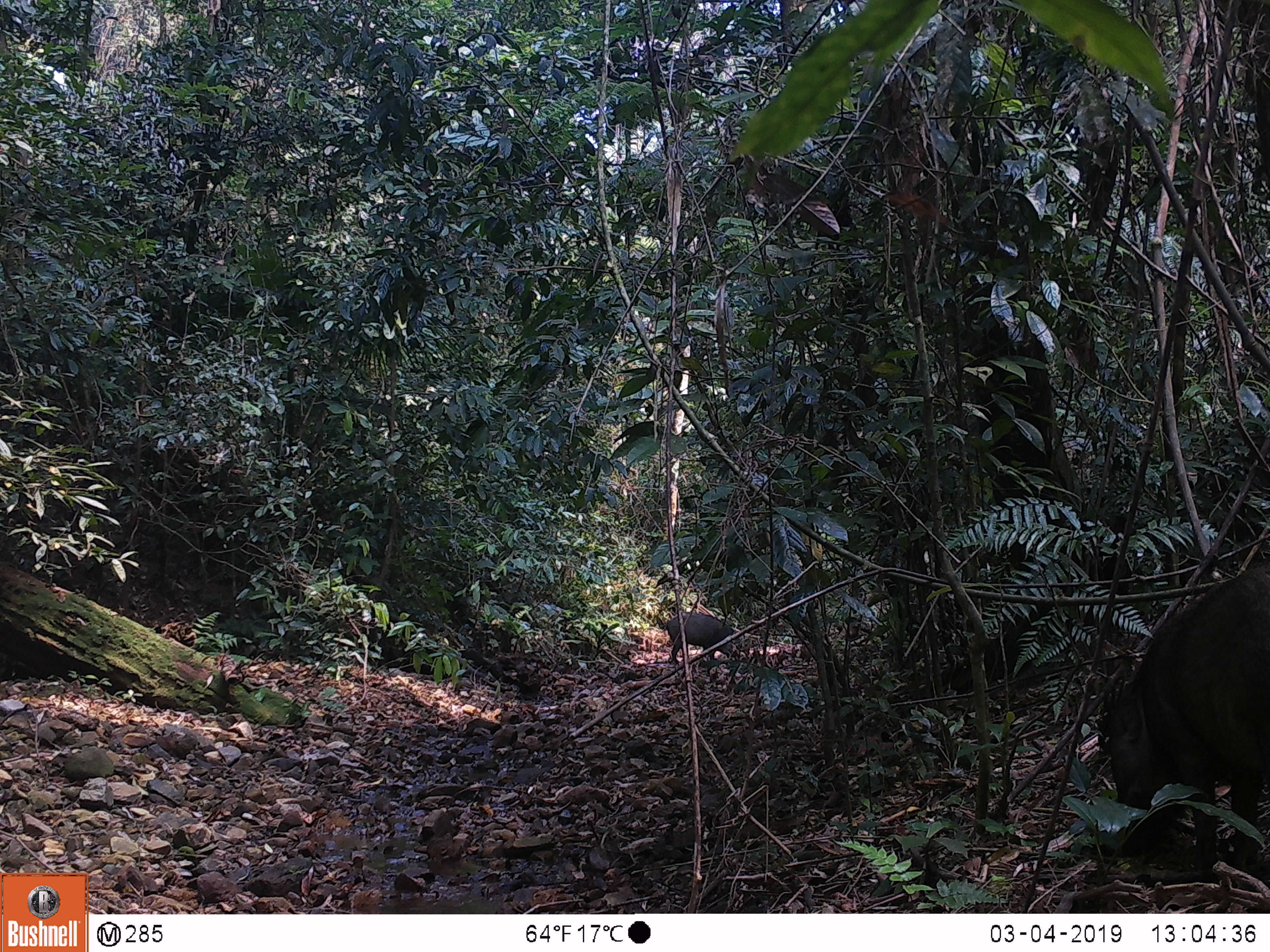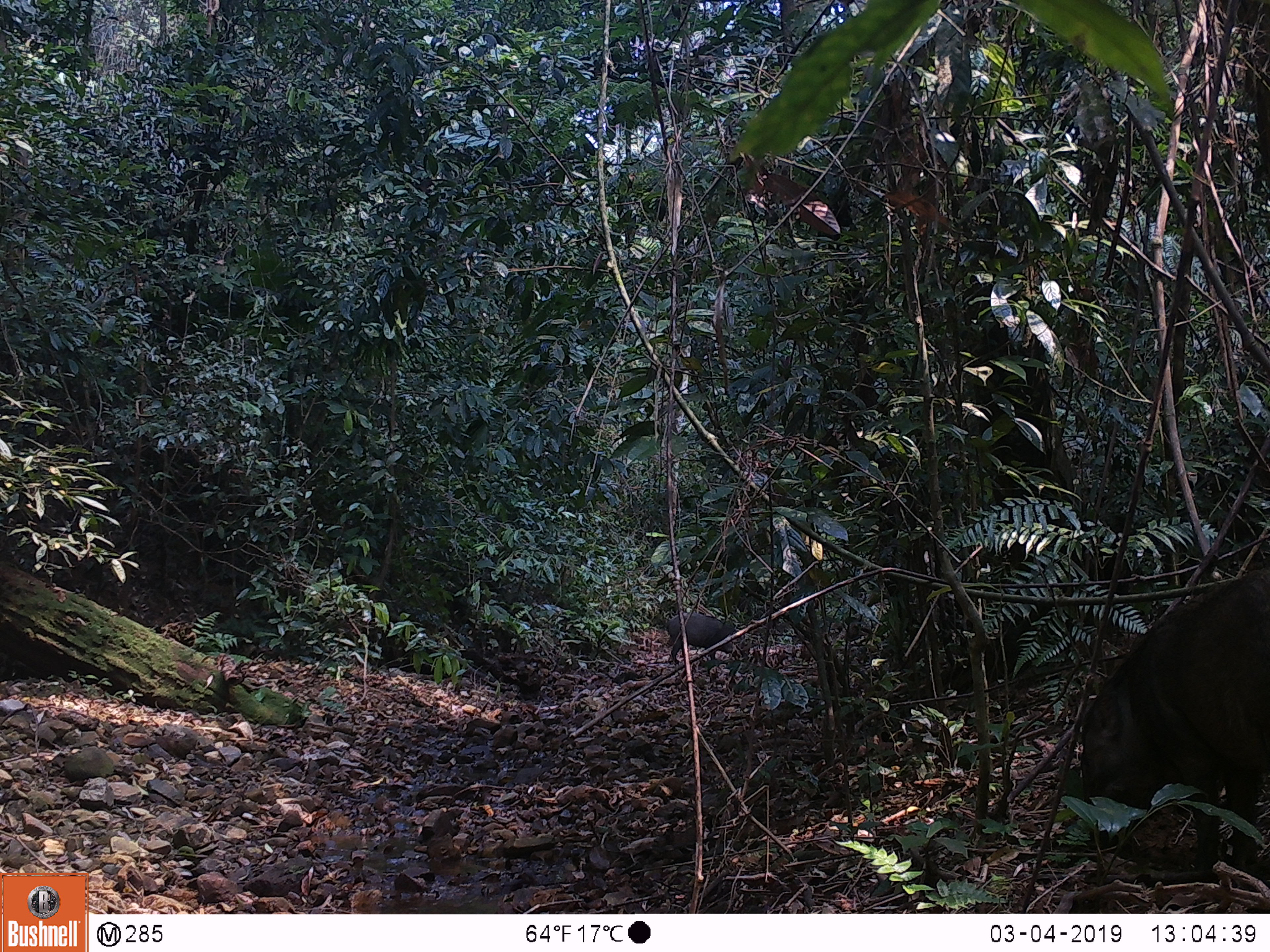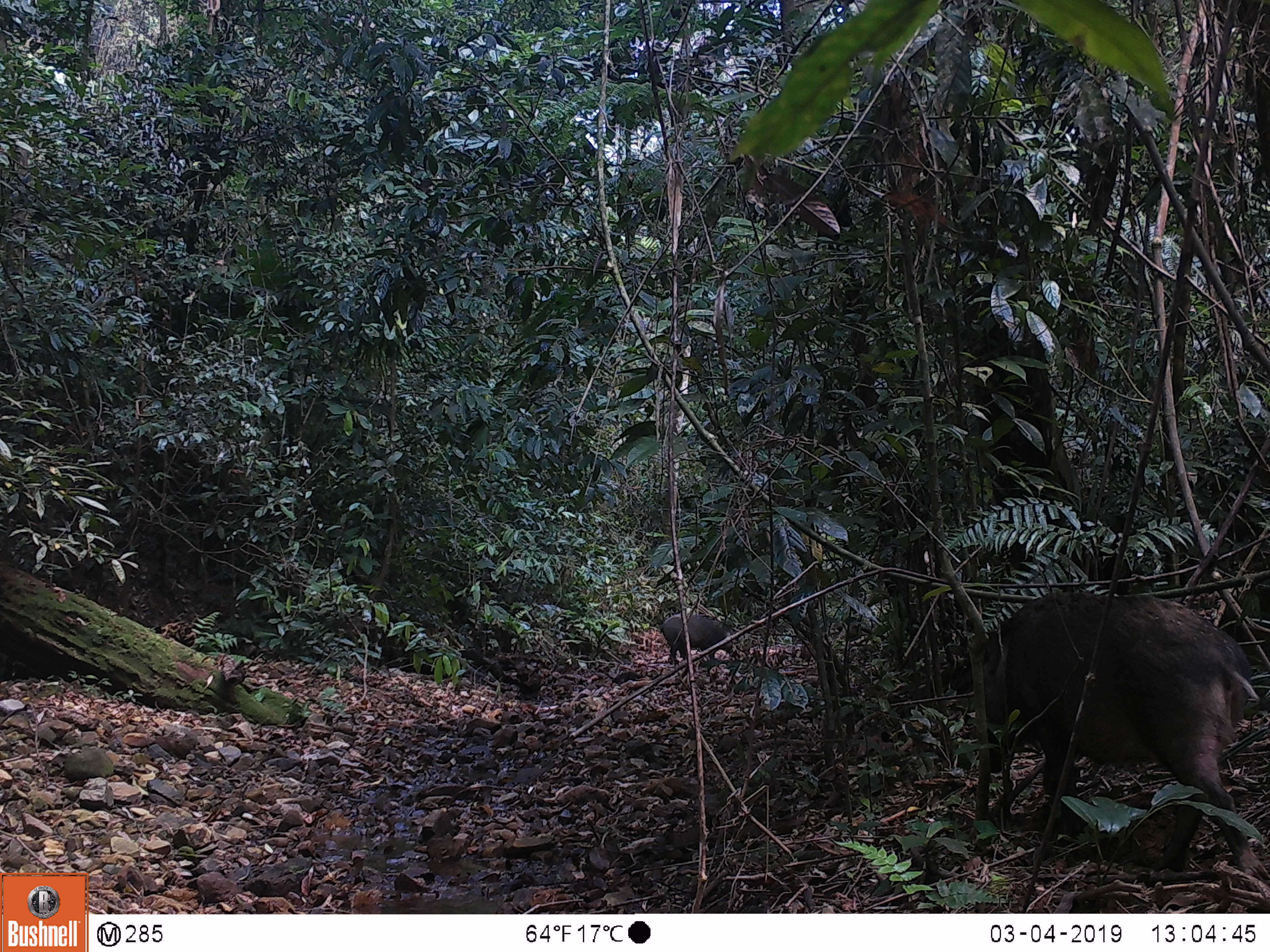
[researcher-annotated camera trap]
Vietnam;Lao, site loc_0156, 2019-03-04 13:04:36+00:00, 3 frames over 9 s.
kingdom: Animalia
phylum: Chordata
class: Mammalia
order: Artiodactyla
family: Suidae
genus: Sus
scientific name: Sus scrofa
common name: eurasian wild pig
Eurasian wild pig (Sus scrofa). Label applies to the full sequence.